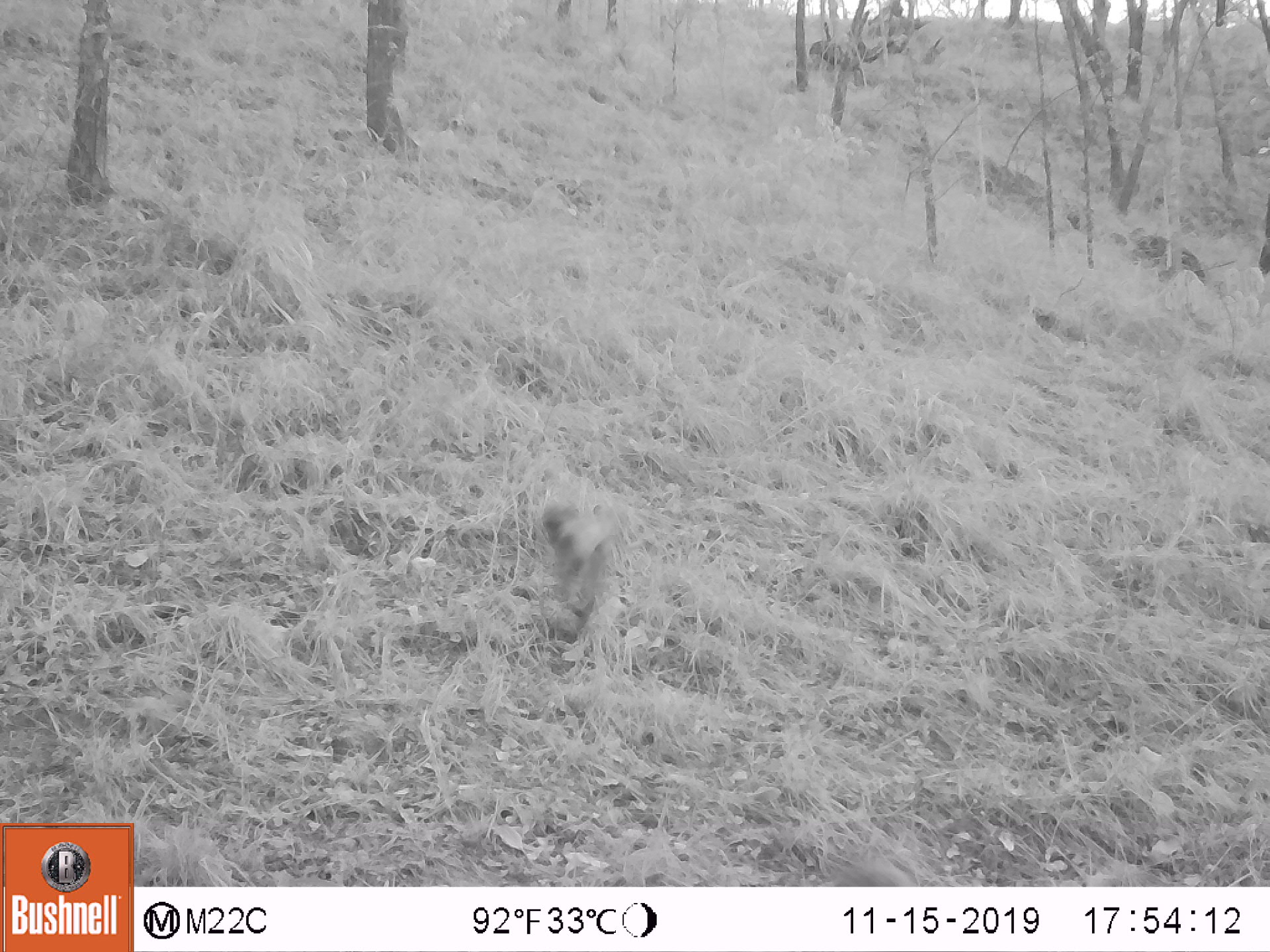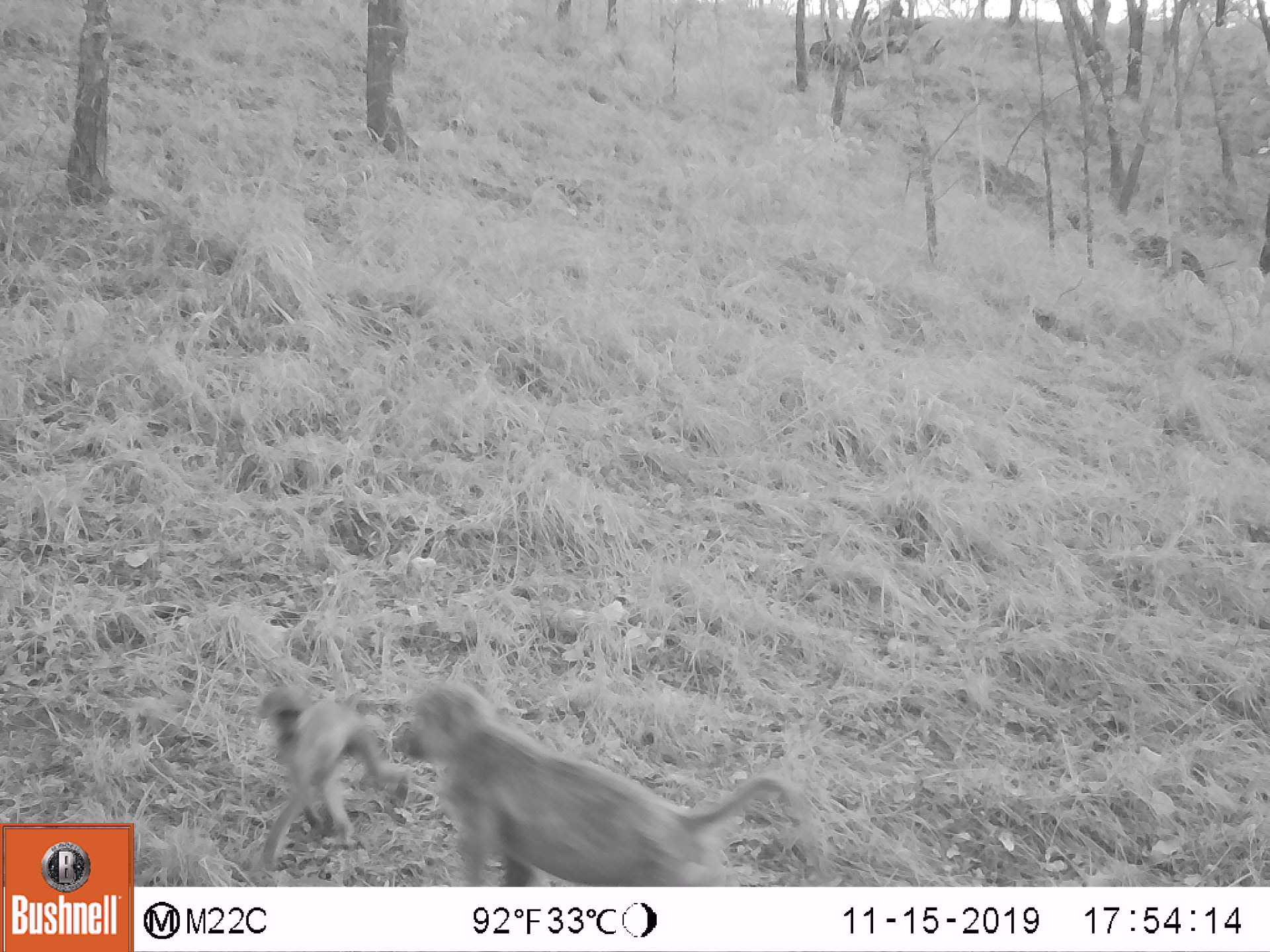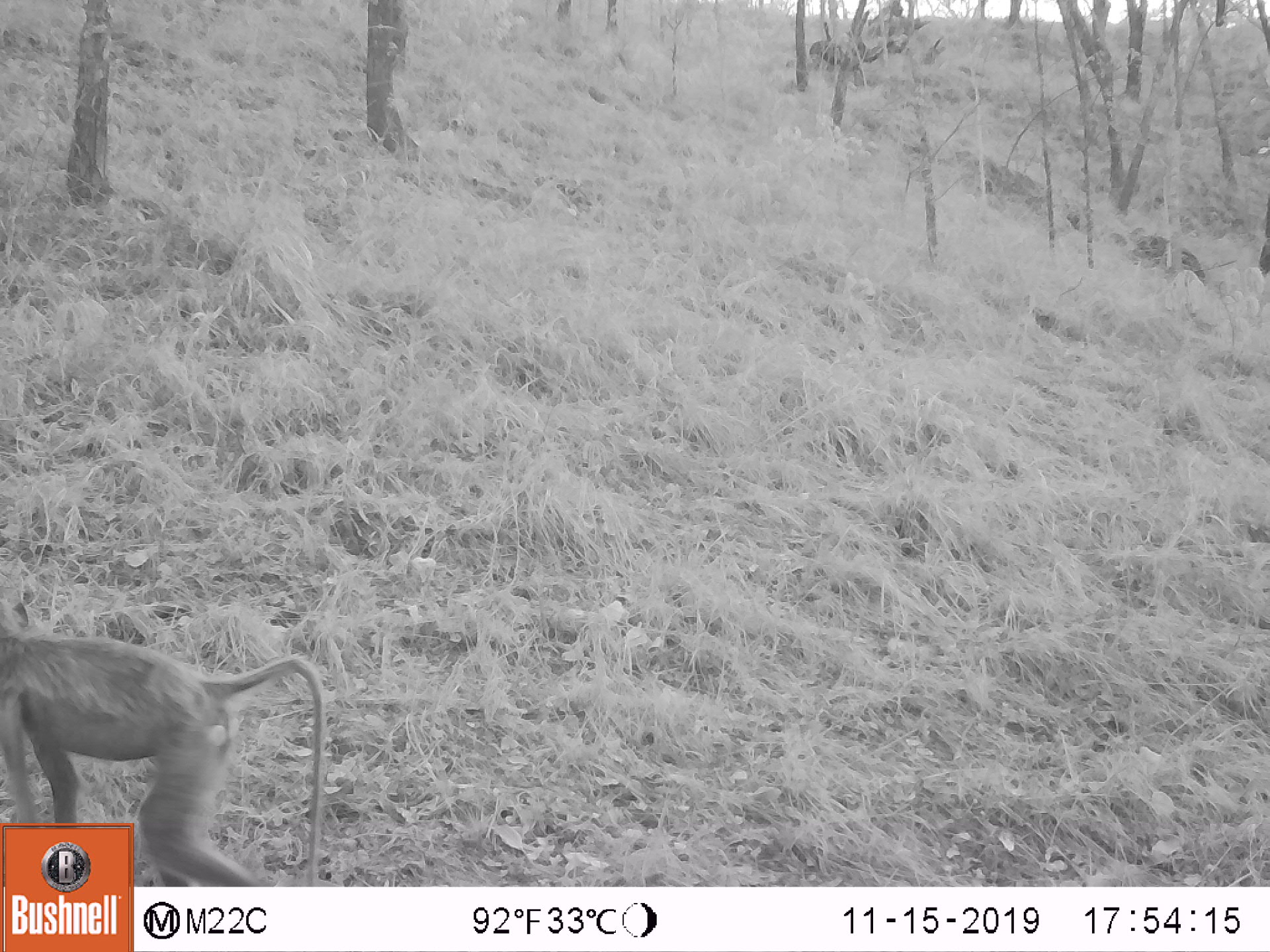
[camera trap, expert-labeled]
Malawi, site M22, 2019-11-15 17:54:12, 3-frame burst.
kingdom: Animalia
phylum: Chordata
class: Mammalia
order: Primates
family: Cercopithecidae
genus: Papio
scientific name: Papio cynocephalus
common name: yellow baboon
Yellow baboon (Papio cynocephalus), count 1.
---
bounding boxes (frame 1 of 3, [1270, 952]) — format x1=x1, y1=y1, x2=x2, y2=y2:
yellow baboon: x1=535, y1=499, x2=619, y2=666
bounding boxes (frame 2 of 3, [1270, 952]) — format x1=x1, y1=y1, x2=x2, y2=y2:
yellow baboon: x1=392, y1=680, x2=814, y2=882; x1=250, y1=686, x2=409, y2=868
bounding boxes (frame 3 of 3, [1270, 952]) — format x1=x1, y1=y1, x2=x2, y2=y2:
yellow baboon: x1=3, y1=596, x2=324, y2=821